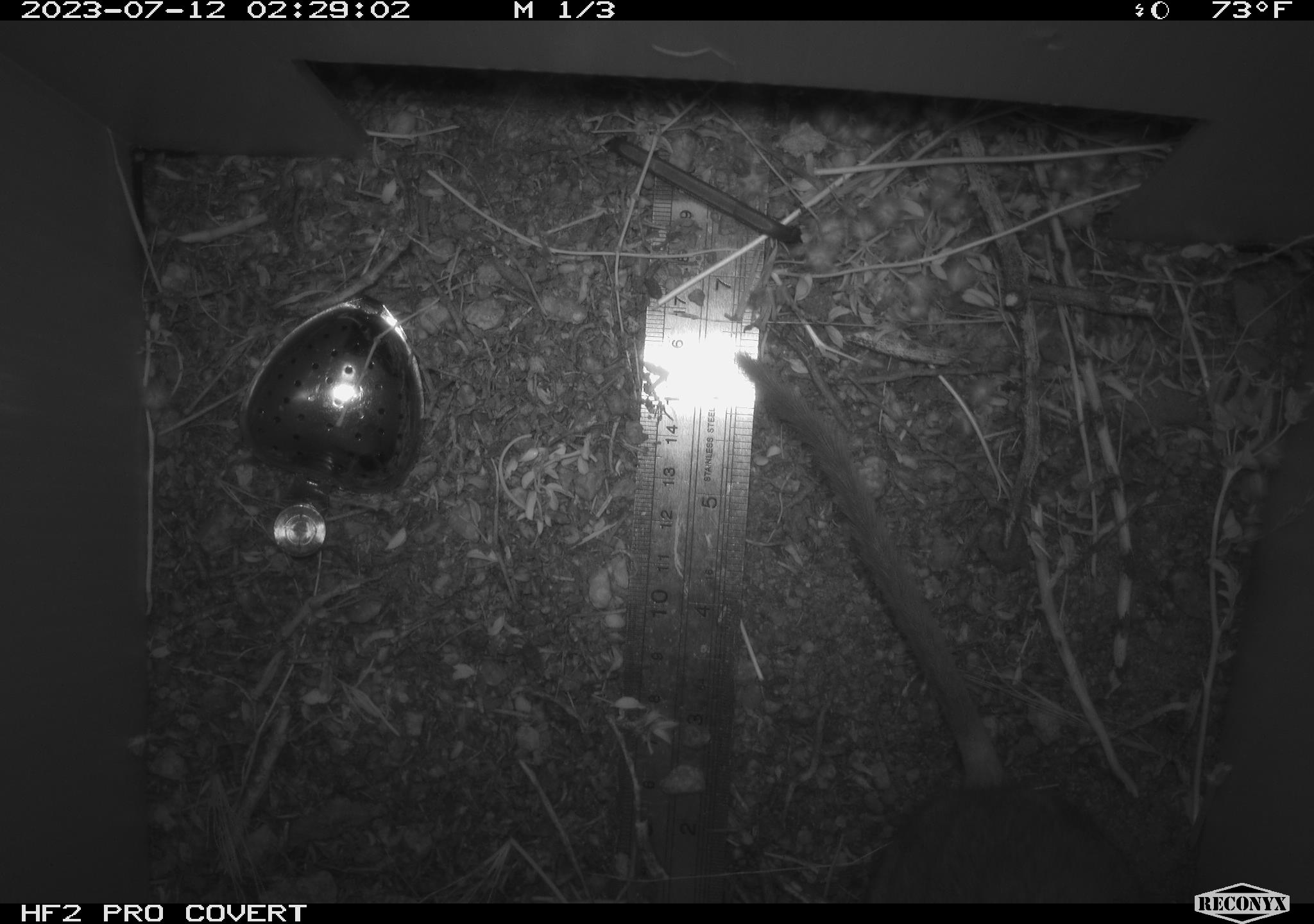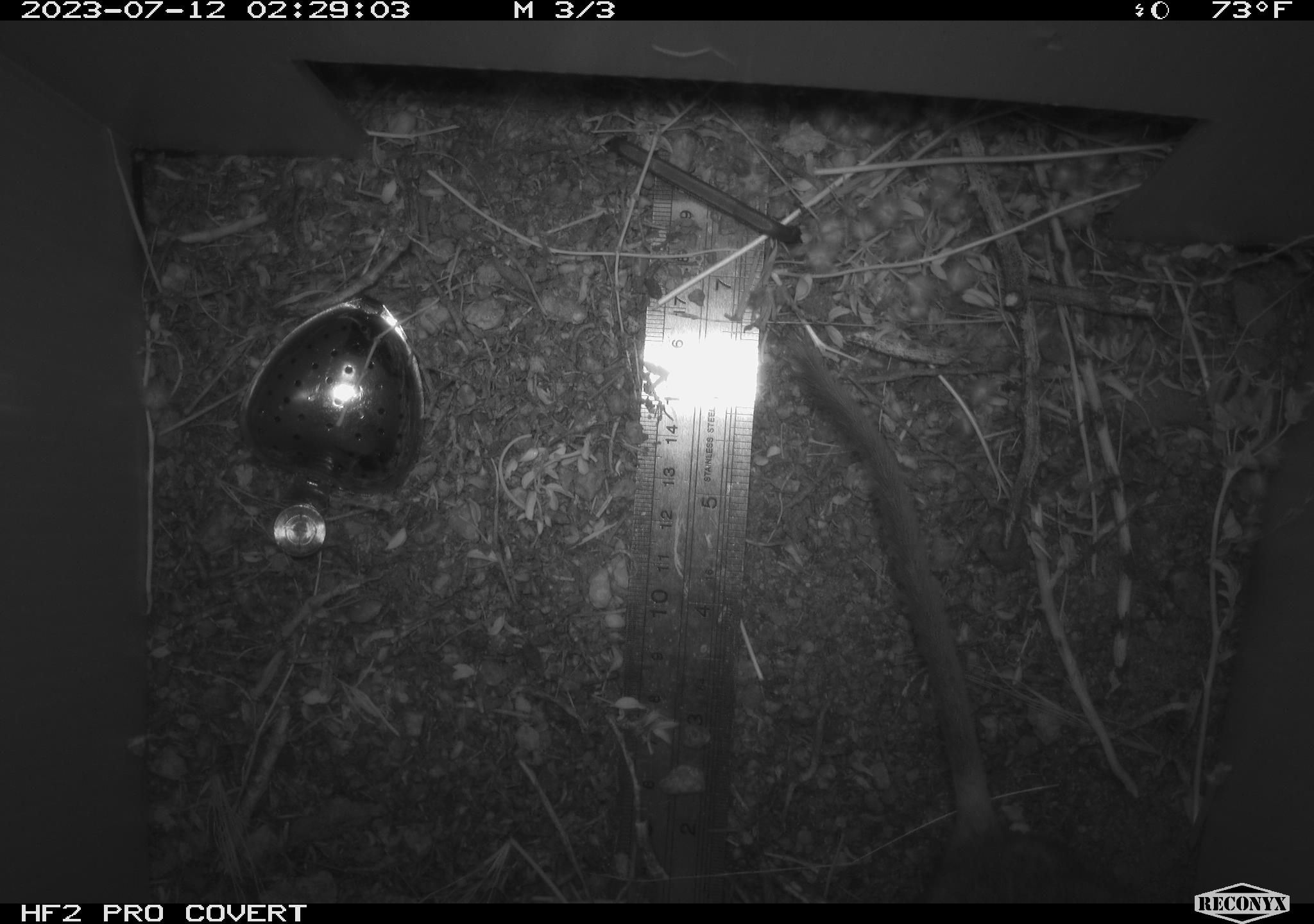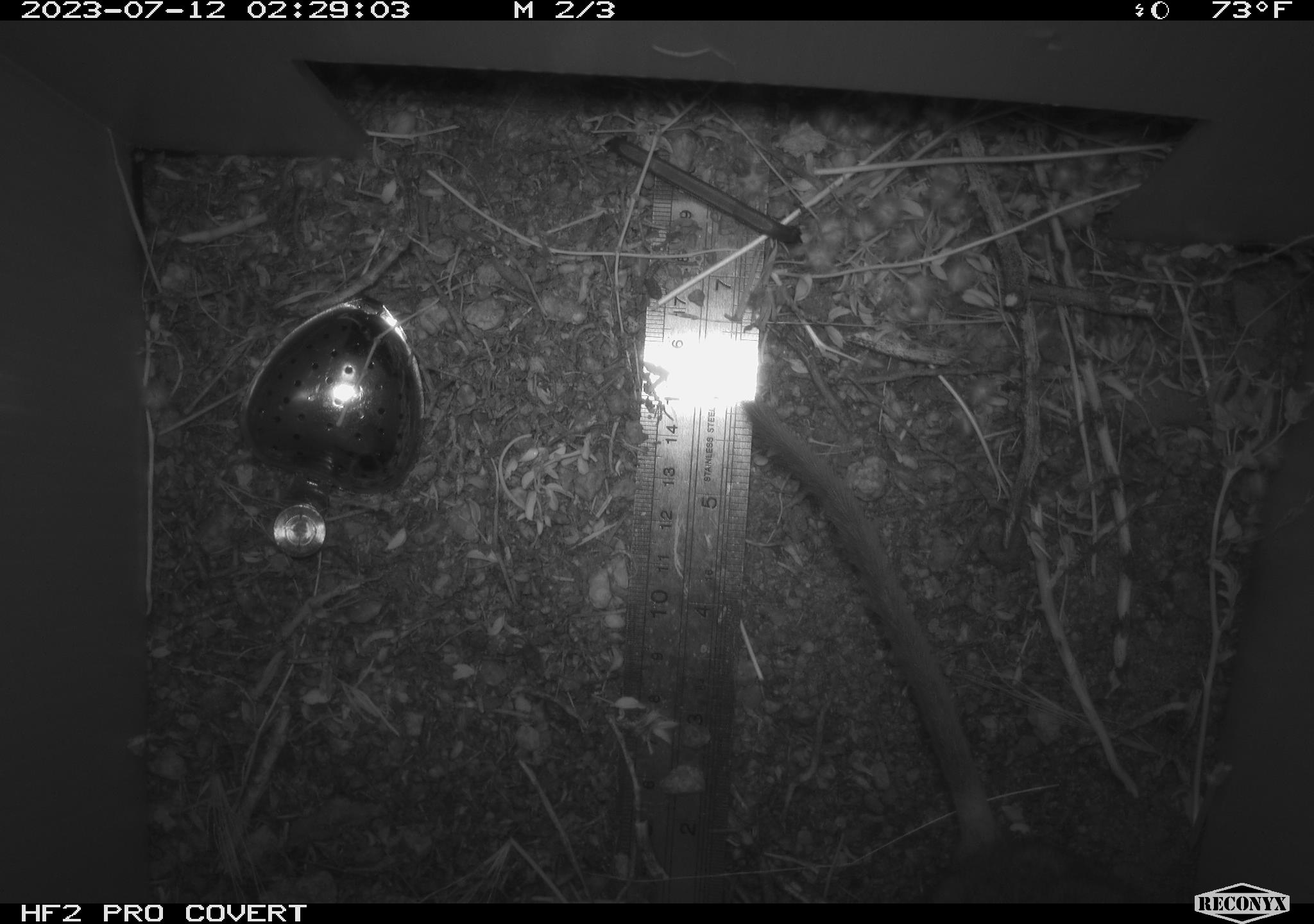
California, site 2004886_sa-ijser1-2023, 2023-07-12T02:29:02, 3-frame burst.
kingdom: Animalia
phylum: Chordata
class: Mammalia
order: Rodentia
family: Cricetidae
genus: Neotoma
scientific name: Neotoma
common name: pack rat or woodrat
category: neotoma species